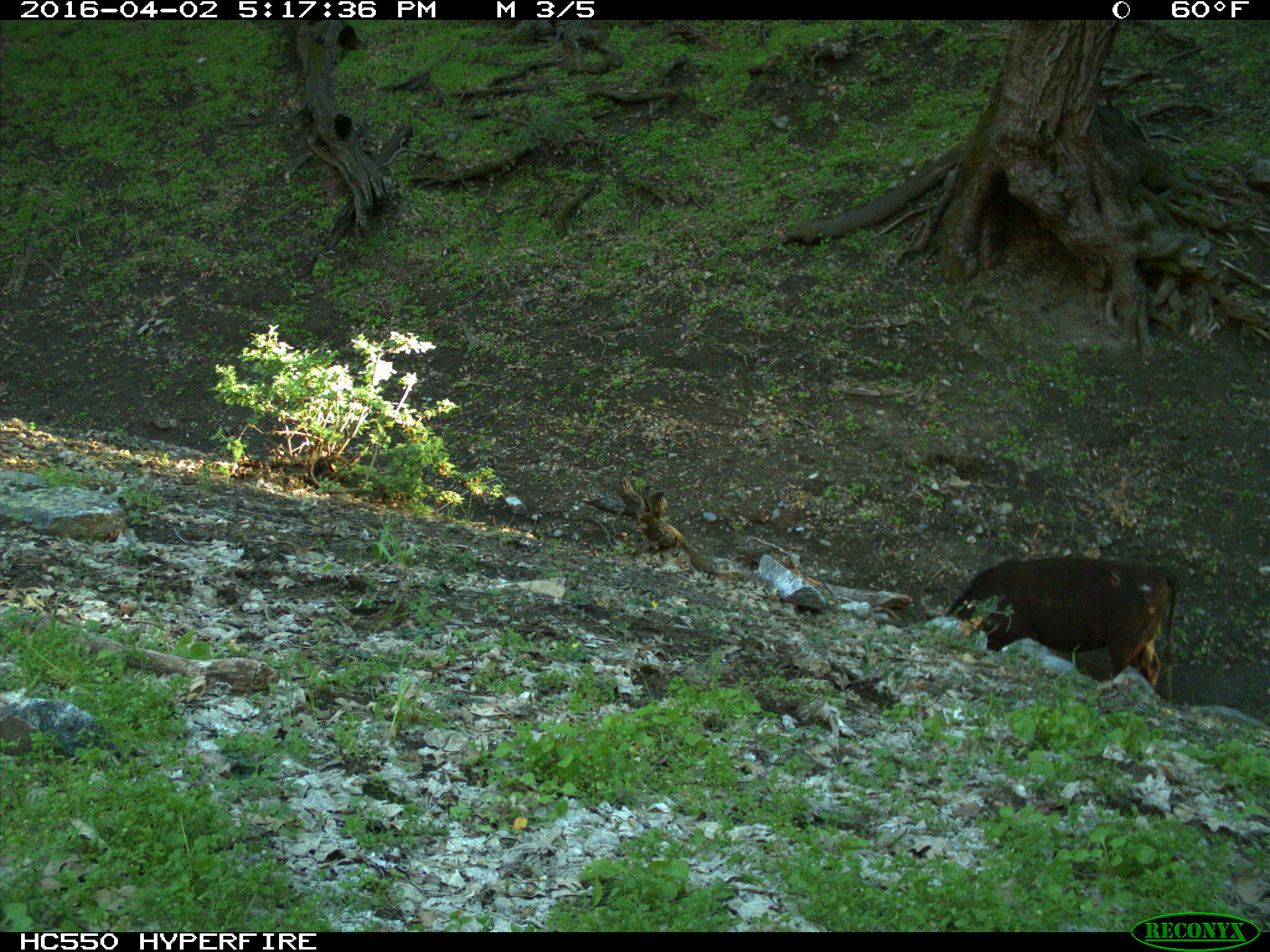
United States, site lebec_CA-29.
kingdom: Animalia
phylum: Chordata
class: Mammalia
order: Artiodactyla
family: Bovidae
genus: Bos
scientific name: Bos taurus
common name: domestic cow